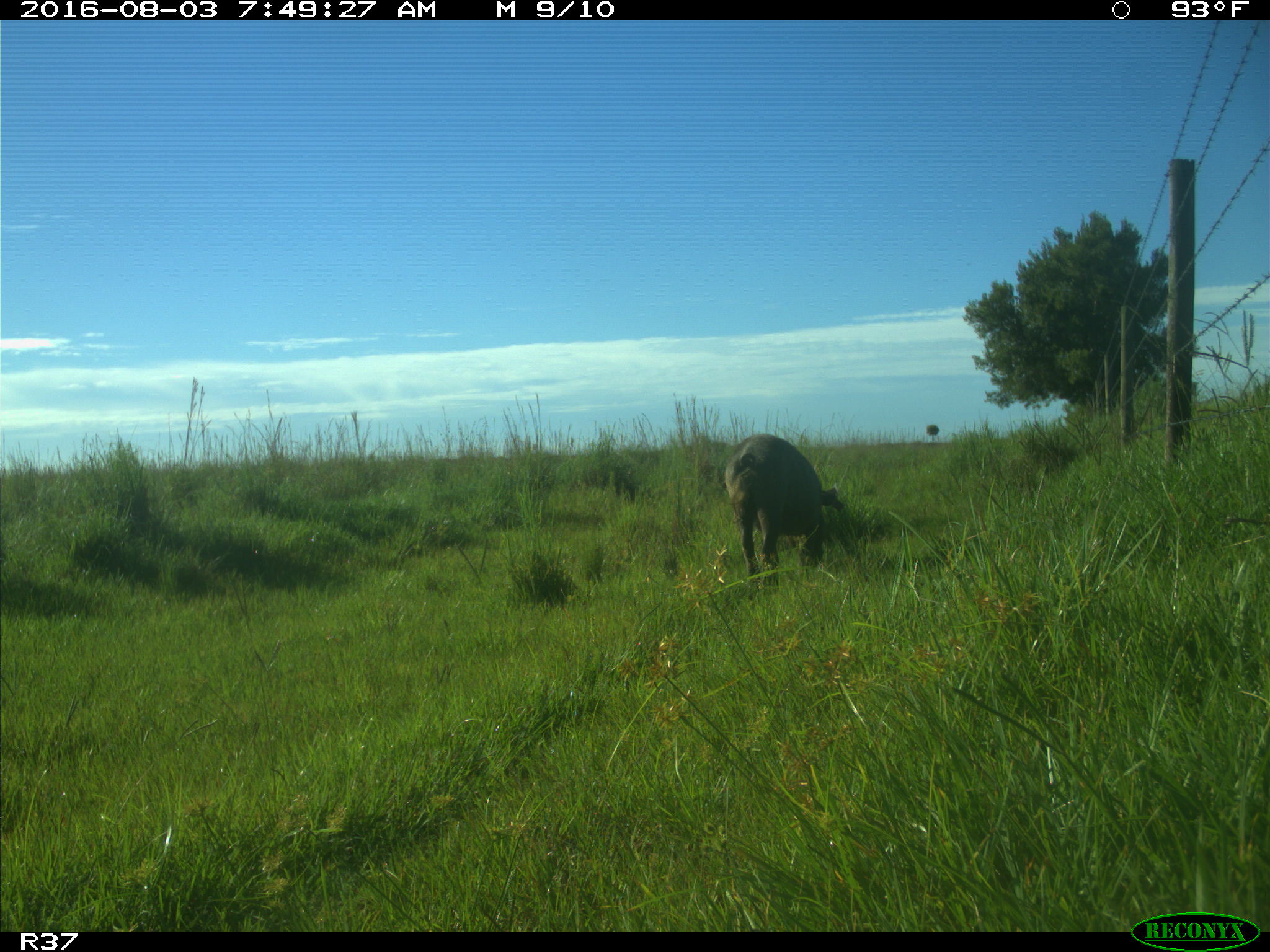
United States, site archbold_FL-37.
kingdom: Animalia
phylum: Chordata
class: Mammalia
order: Artiodactyla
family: Suidae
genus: Sus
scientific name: Sus scrofa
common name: wild boar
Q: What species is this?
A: Sus scrofa (wild boar).